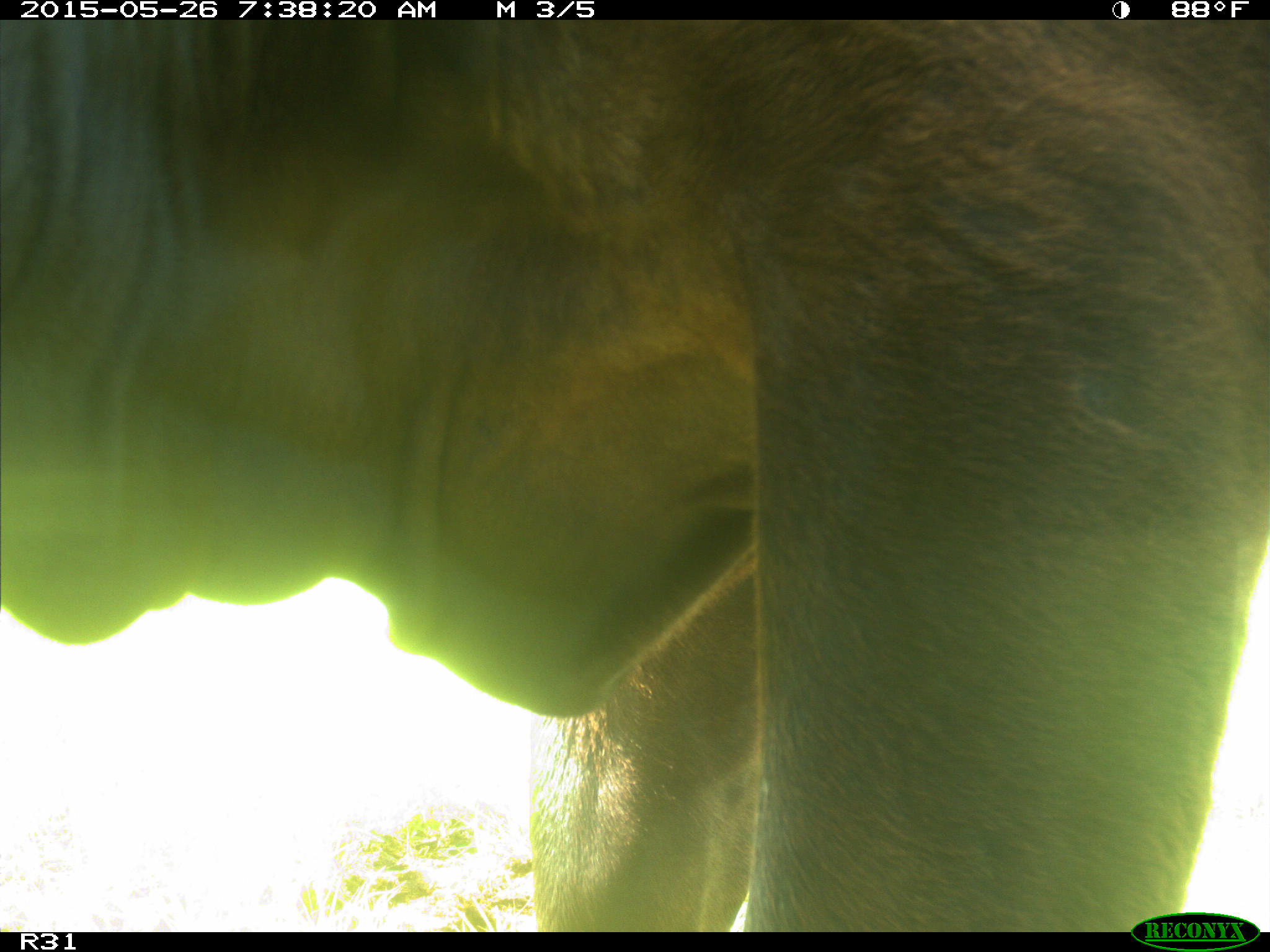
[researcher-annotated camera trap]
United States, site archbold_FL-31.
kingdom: Animalia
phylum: Chordata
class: Mammalia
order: Artiodactyla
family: Bovidae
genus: Bos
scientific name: Bos taurus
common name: domestic cow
Bos taurus (domestic cow).